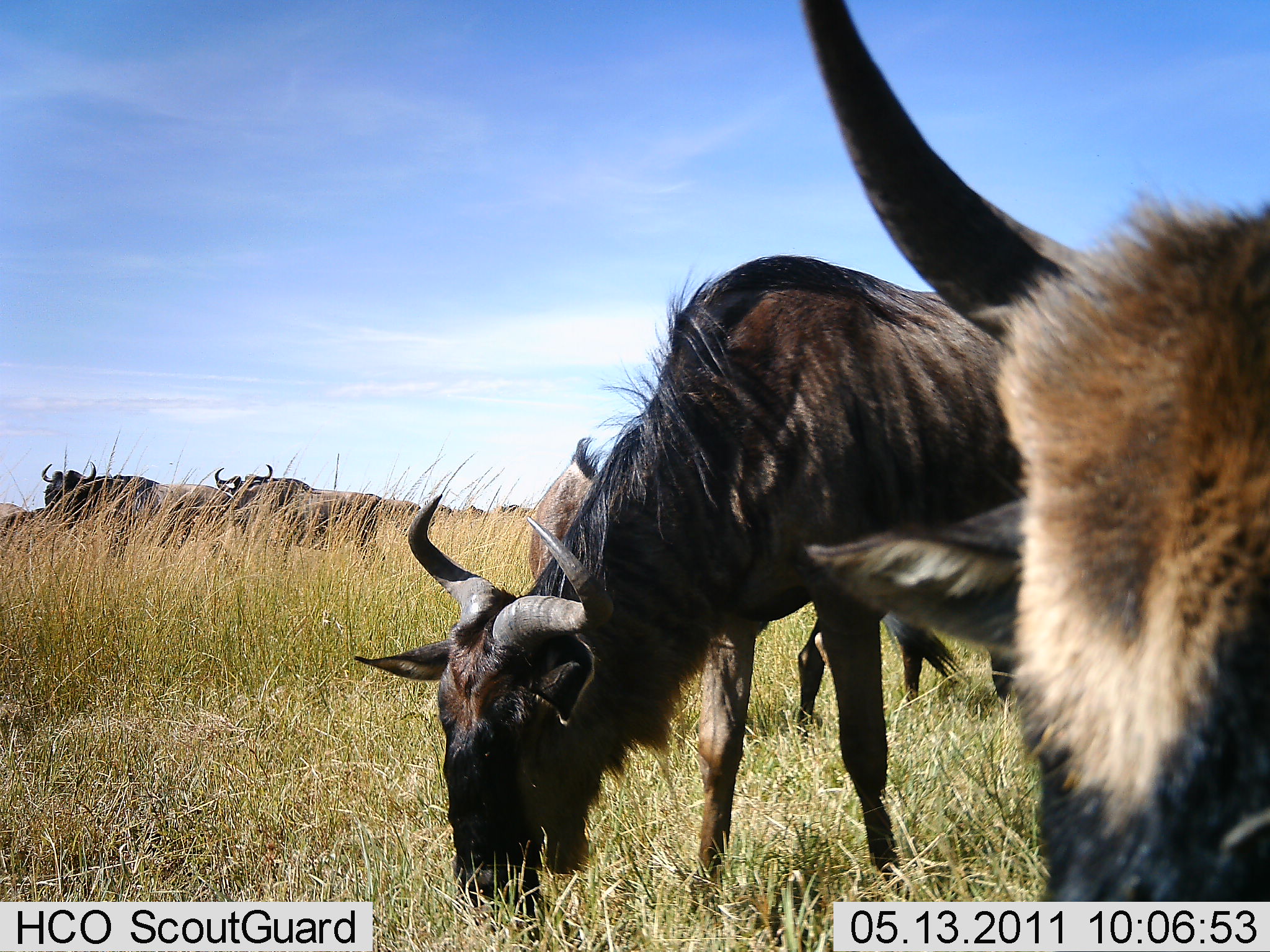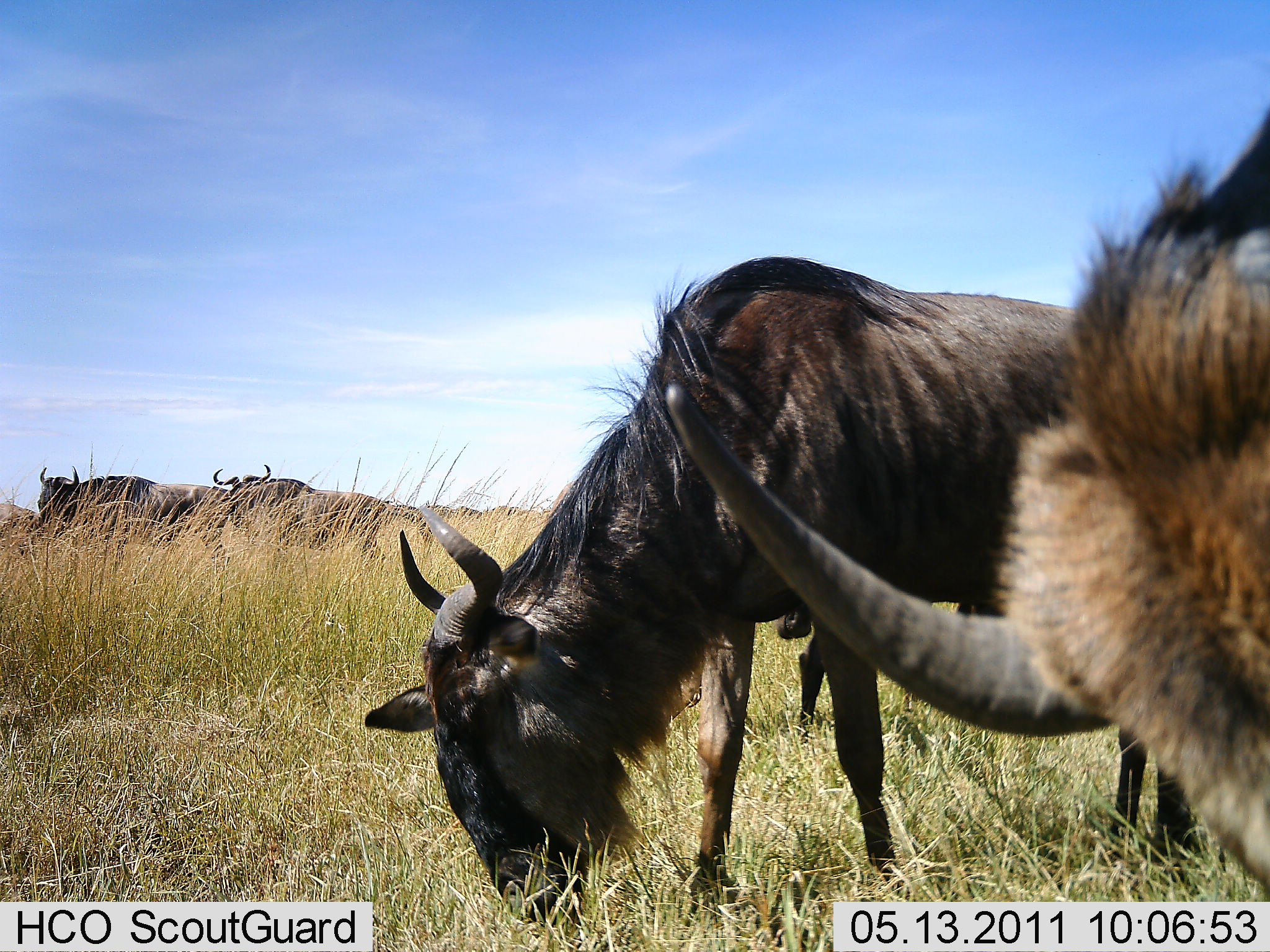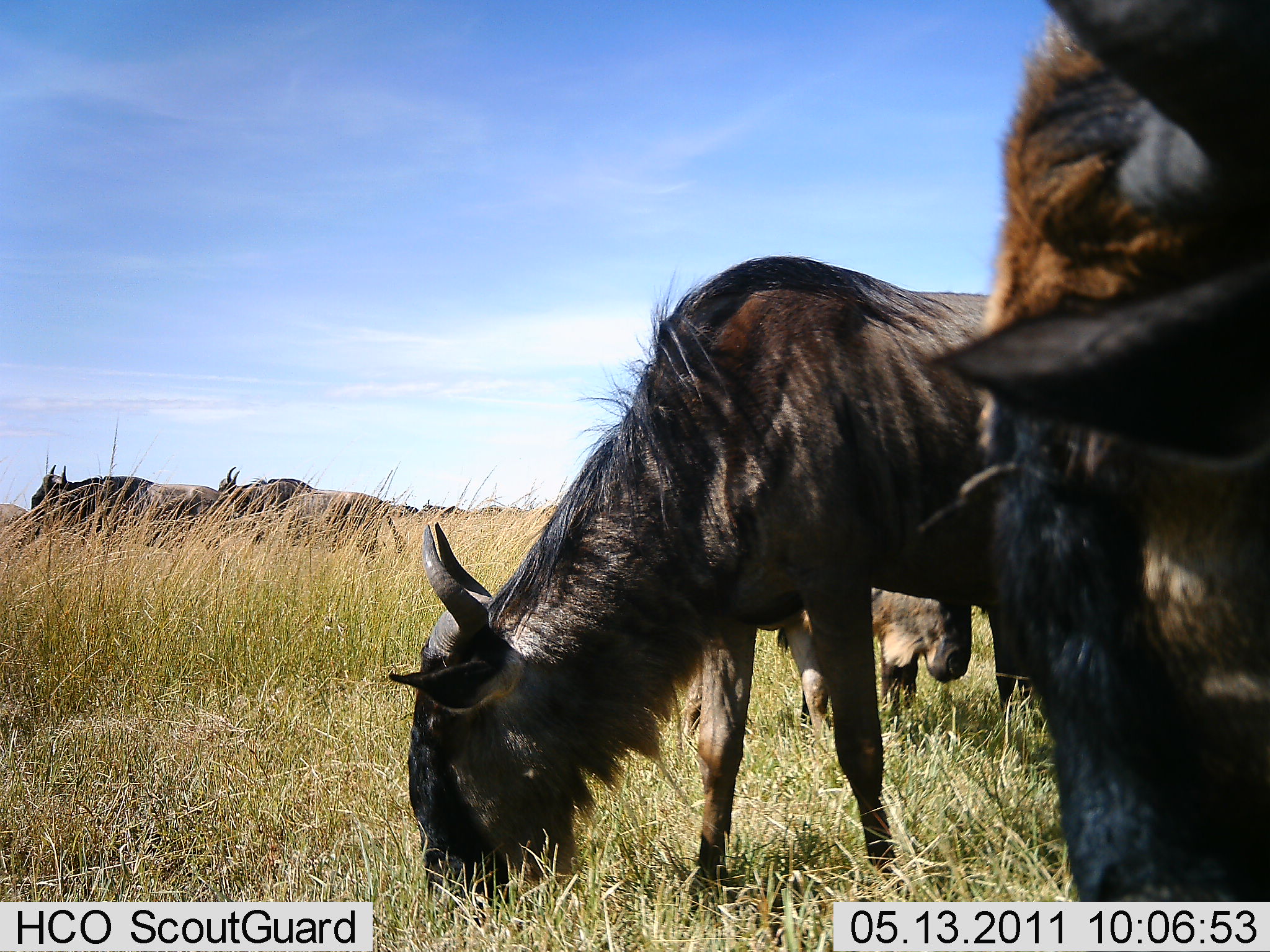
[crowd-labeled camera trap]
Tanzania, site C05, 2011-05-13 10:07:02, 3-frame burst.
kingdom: Animalia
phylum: Chordata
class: Mammalia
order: Artiodactyla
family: Bovidae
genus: Connochaetes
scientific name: Connochaetes taurinus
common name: blue wildebeest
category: wildebeest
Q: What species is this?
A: Wildebeest (blue wildebeest) (Connochaetes taurinus).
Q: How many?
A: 6.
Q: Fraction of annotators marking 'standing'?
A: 33%.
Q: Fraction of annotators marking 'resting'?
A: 0%.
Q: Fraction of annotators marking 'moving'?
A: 0%.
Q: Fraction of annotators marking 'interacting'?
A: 0%.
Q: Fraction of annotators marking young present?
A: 0%.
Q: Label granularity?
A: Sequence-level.